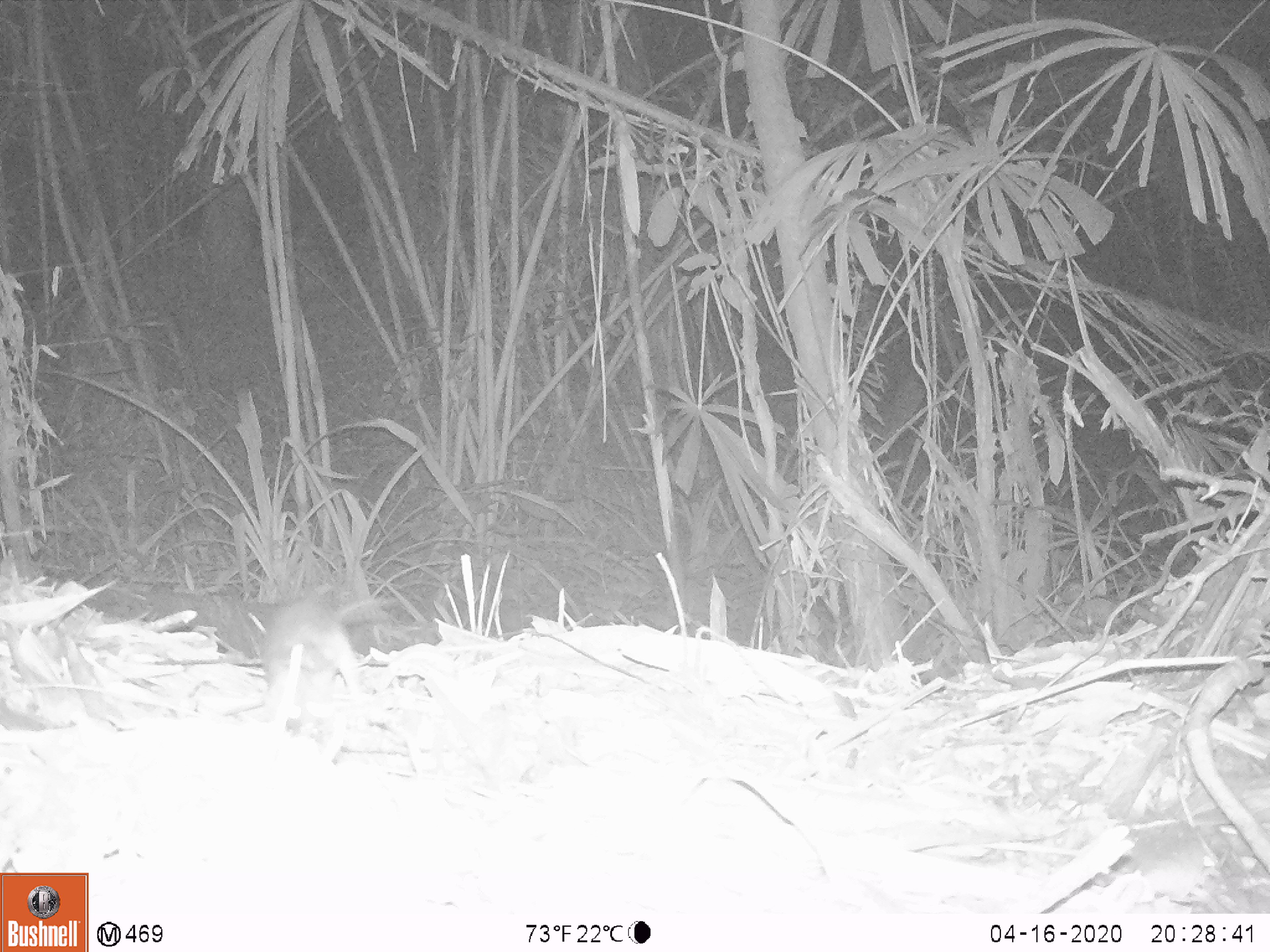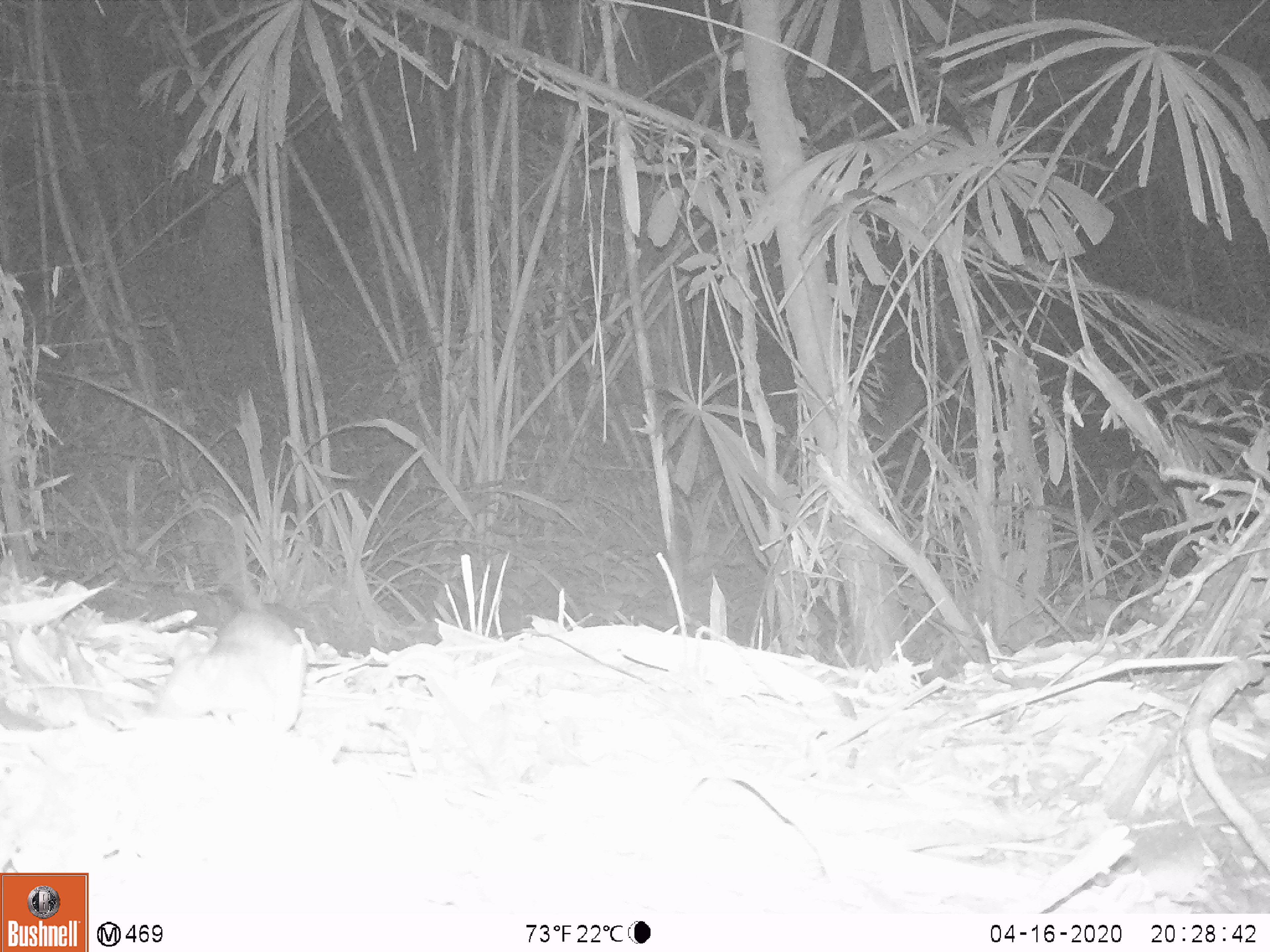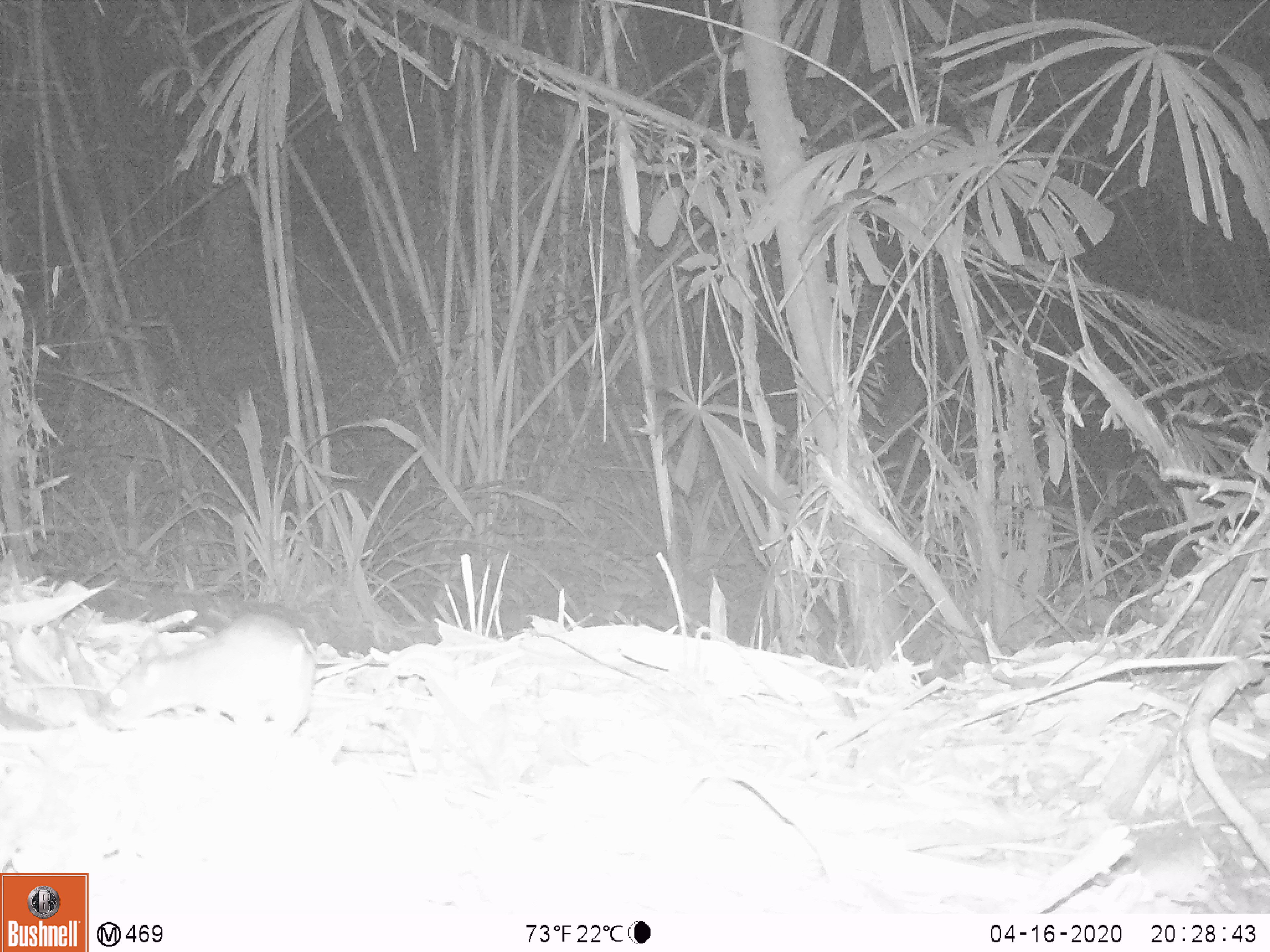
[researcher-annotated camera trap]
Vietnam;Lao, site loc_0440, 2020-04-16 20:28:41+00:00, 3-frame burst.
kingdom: Animalia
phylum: Chordata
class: Mammalia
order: Rodentia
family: Muridae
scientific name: Muridae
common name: old-world mice and rats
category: unidentified murid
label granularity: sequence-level